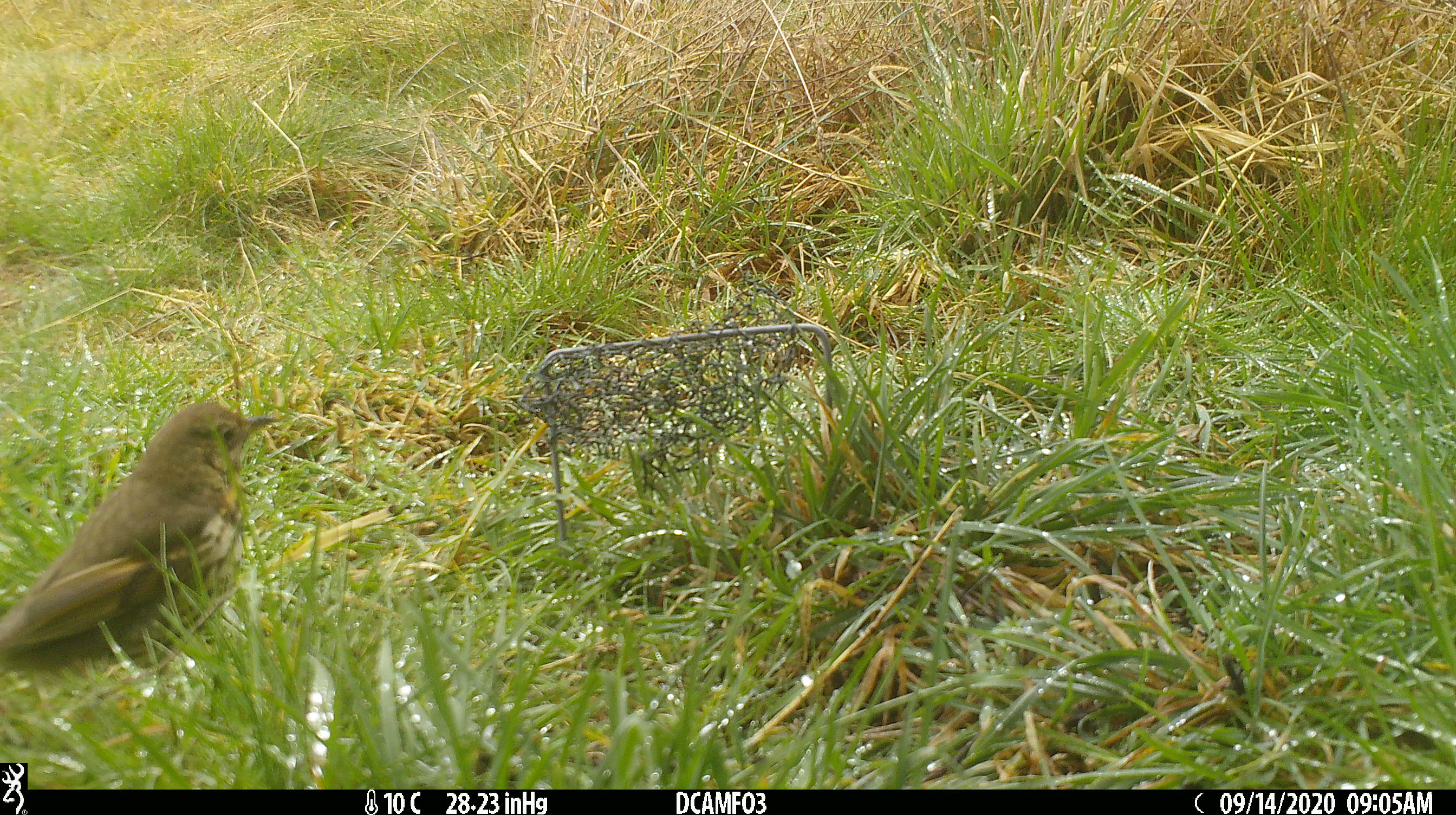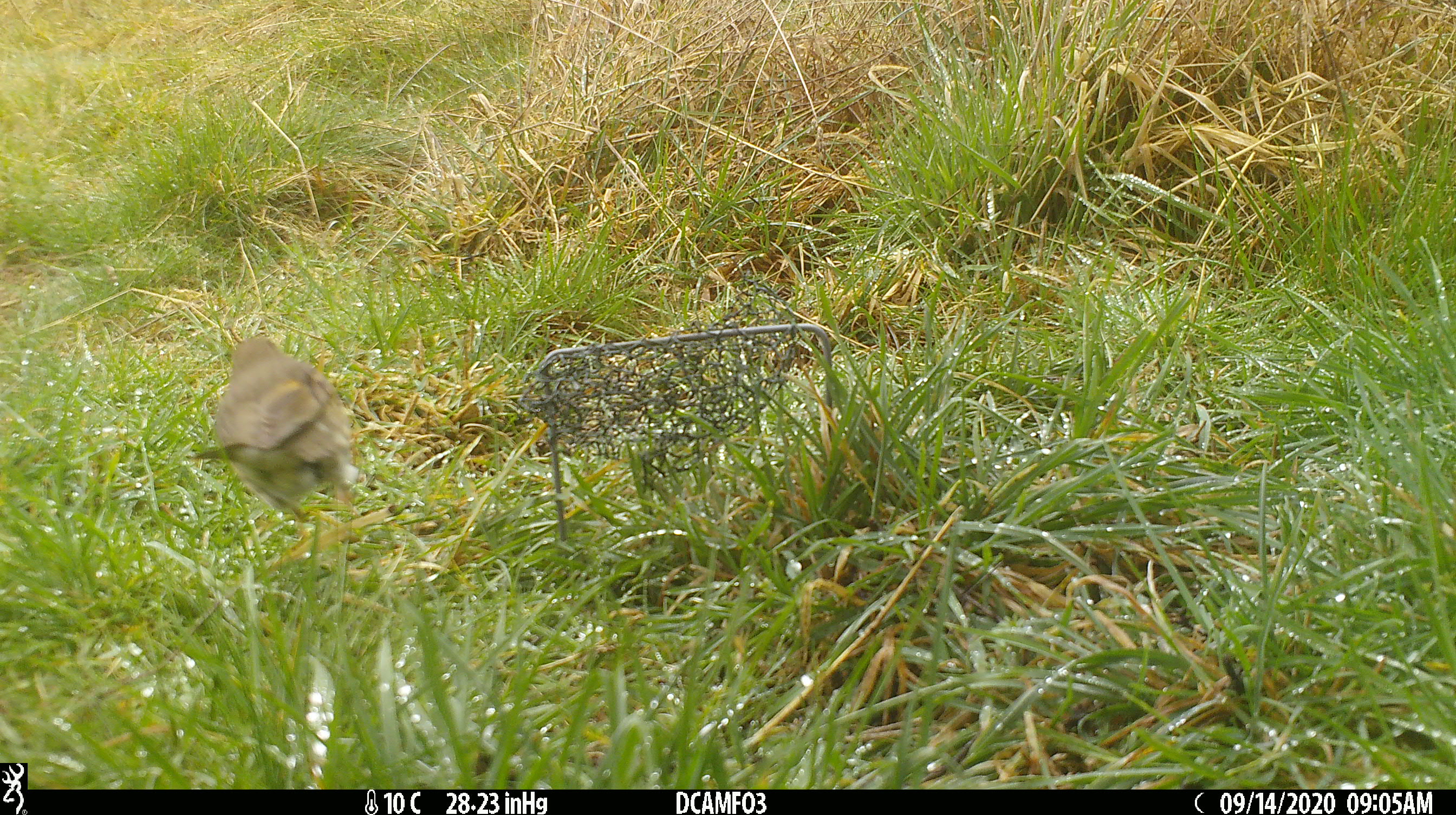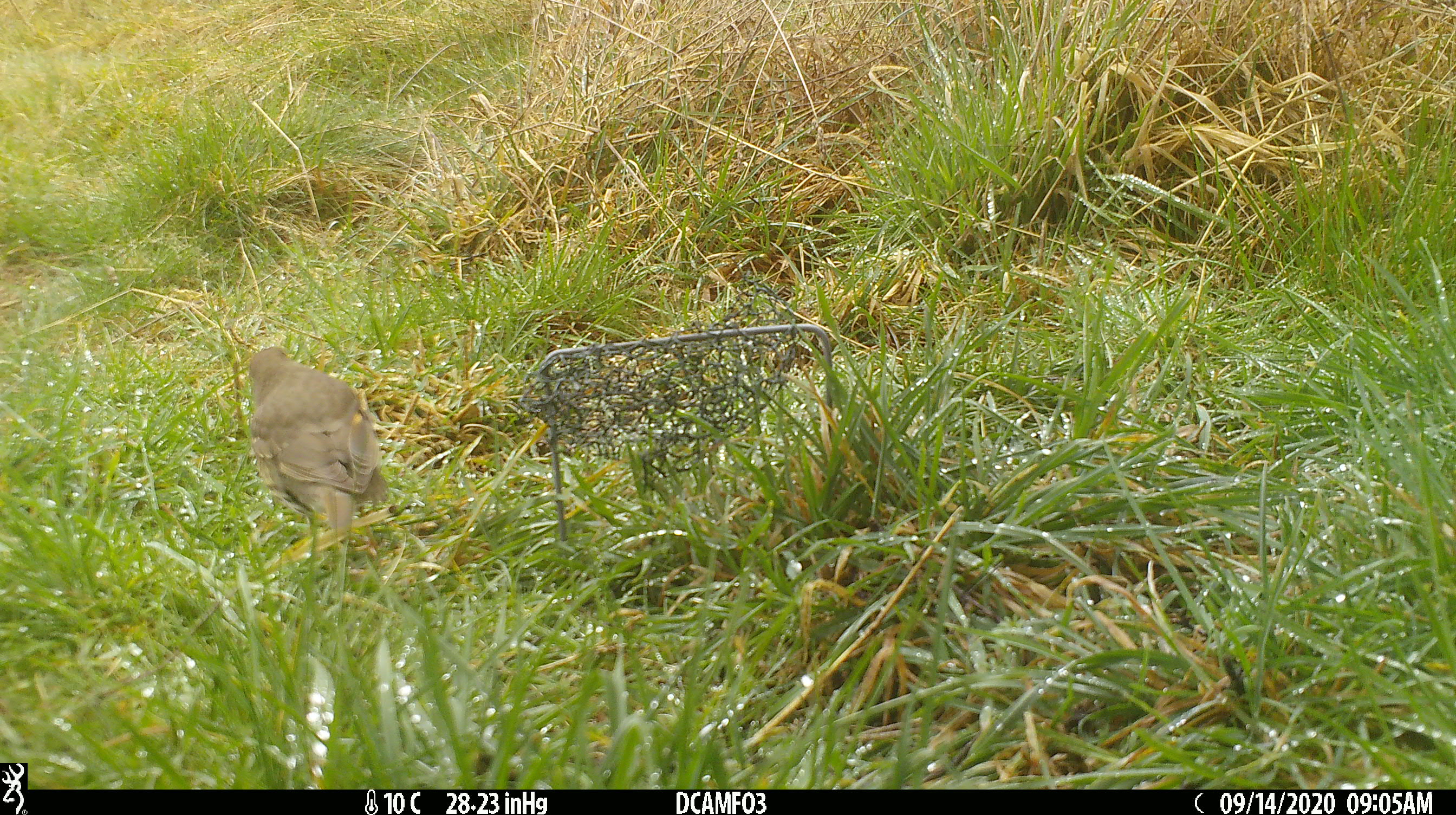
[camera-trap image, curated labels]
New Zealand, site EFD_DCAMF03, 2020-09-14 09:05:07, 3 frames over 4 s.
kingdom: Animalia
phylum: Chordata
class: Aves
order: Passeriformes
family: Turdidae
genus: Turdus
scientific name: Turdus philomelos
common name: song thrush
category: thrush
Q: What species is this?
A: Thrush (song thrush) (Turdus philomelos).